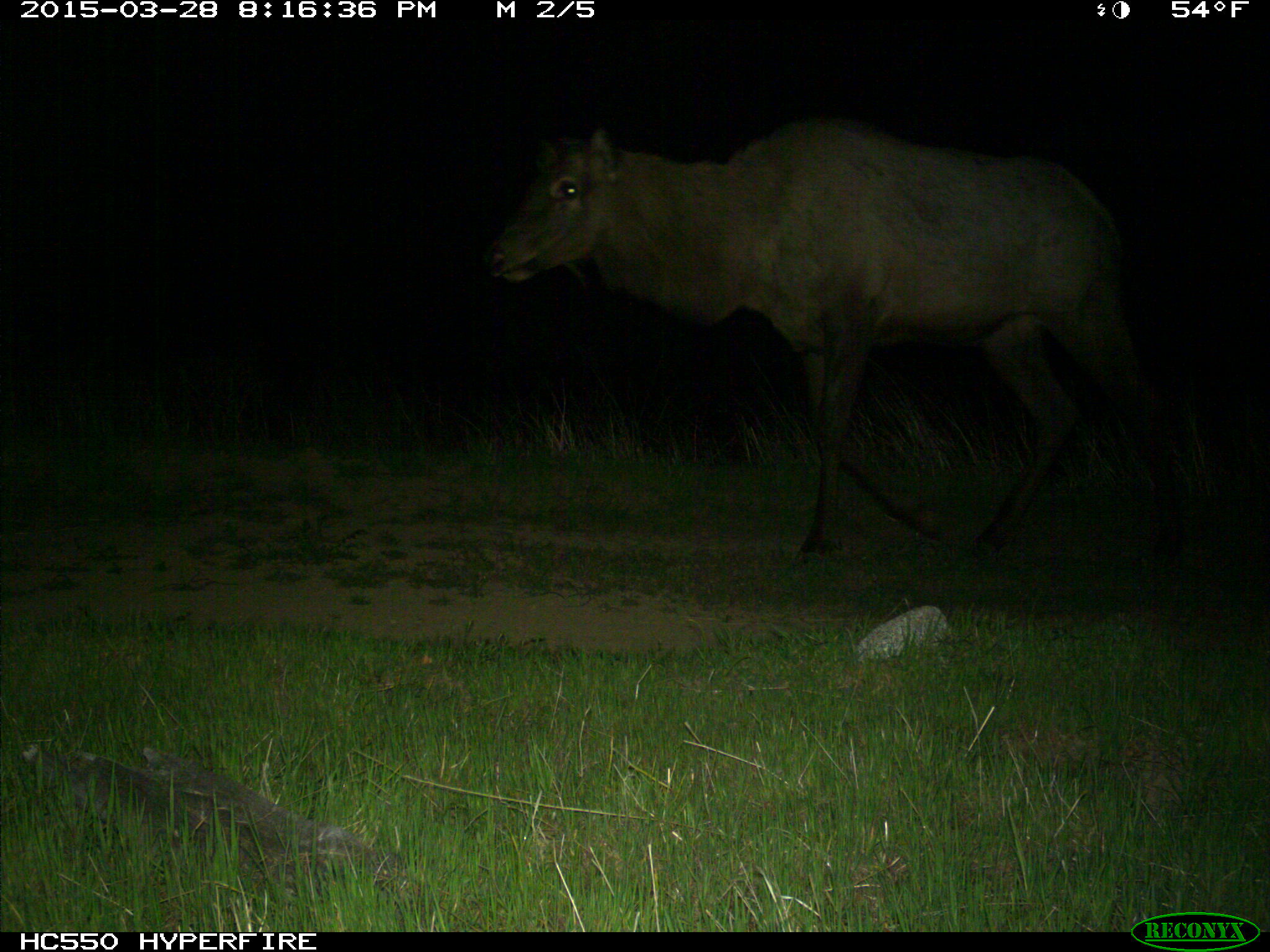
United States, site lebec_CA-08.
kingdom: Animalia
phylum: Chordata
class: Mammalia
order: Artiodactyla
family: Cervidae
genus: Cervus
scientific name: Cervus canadensis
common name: elk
Cervus canadensis (elk).